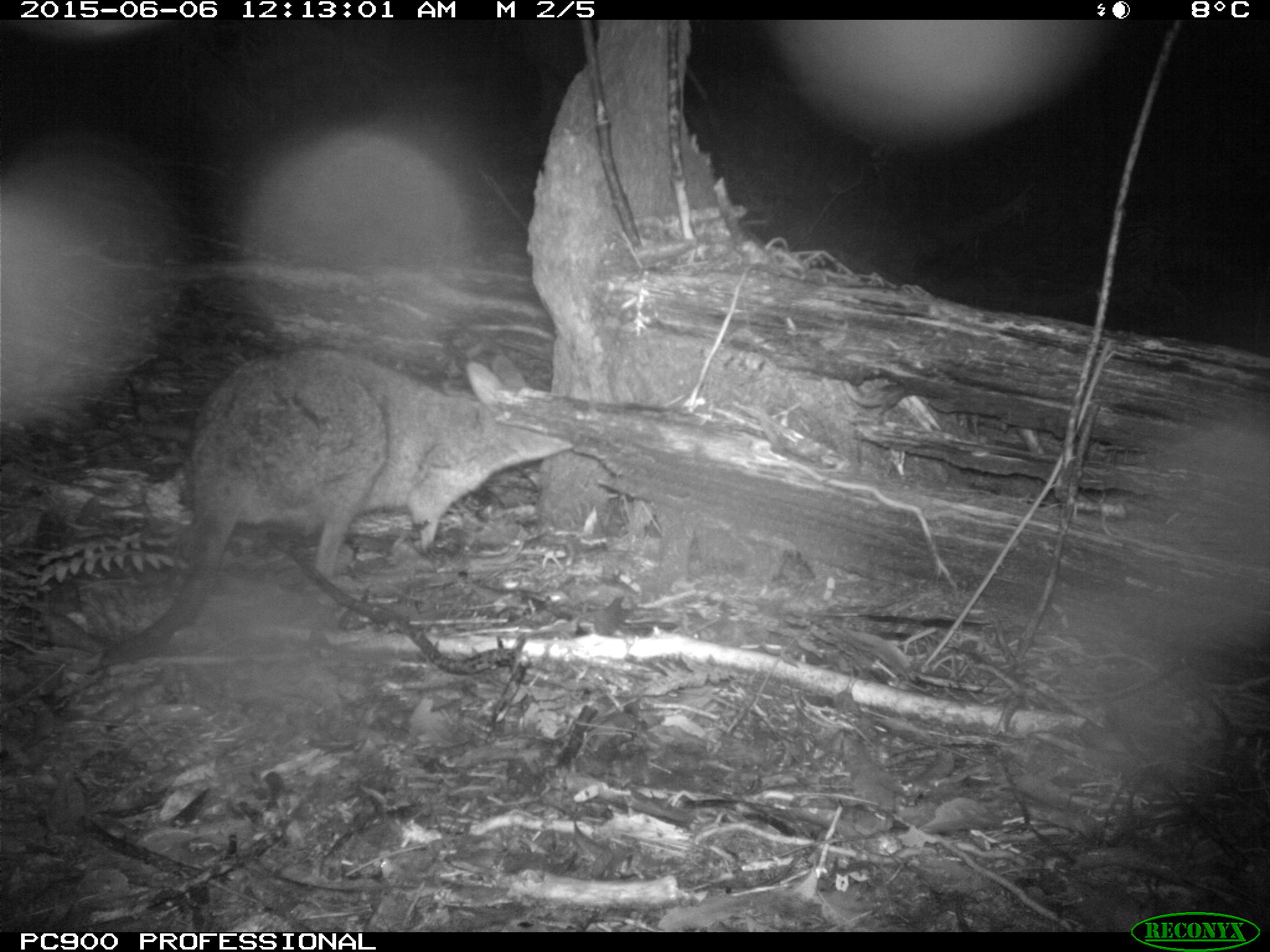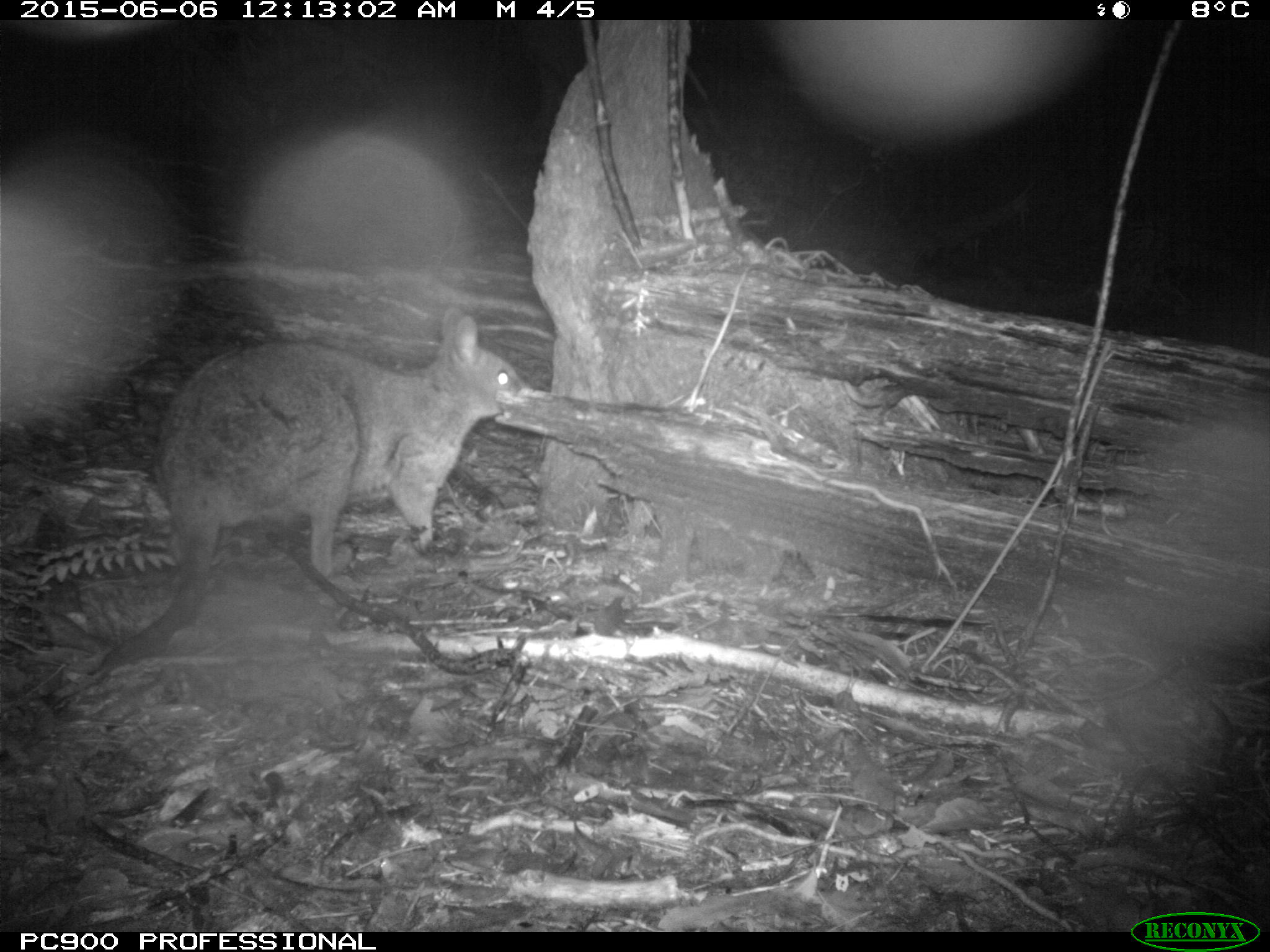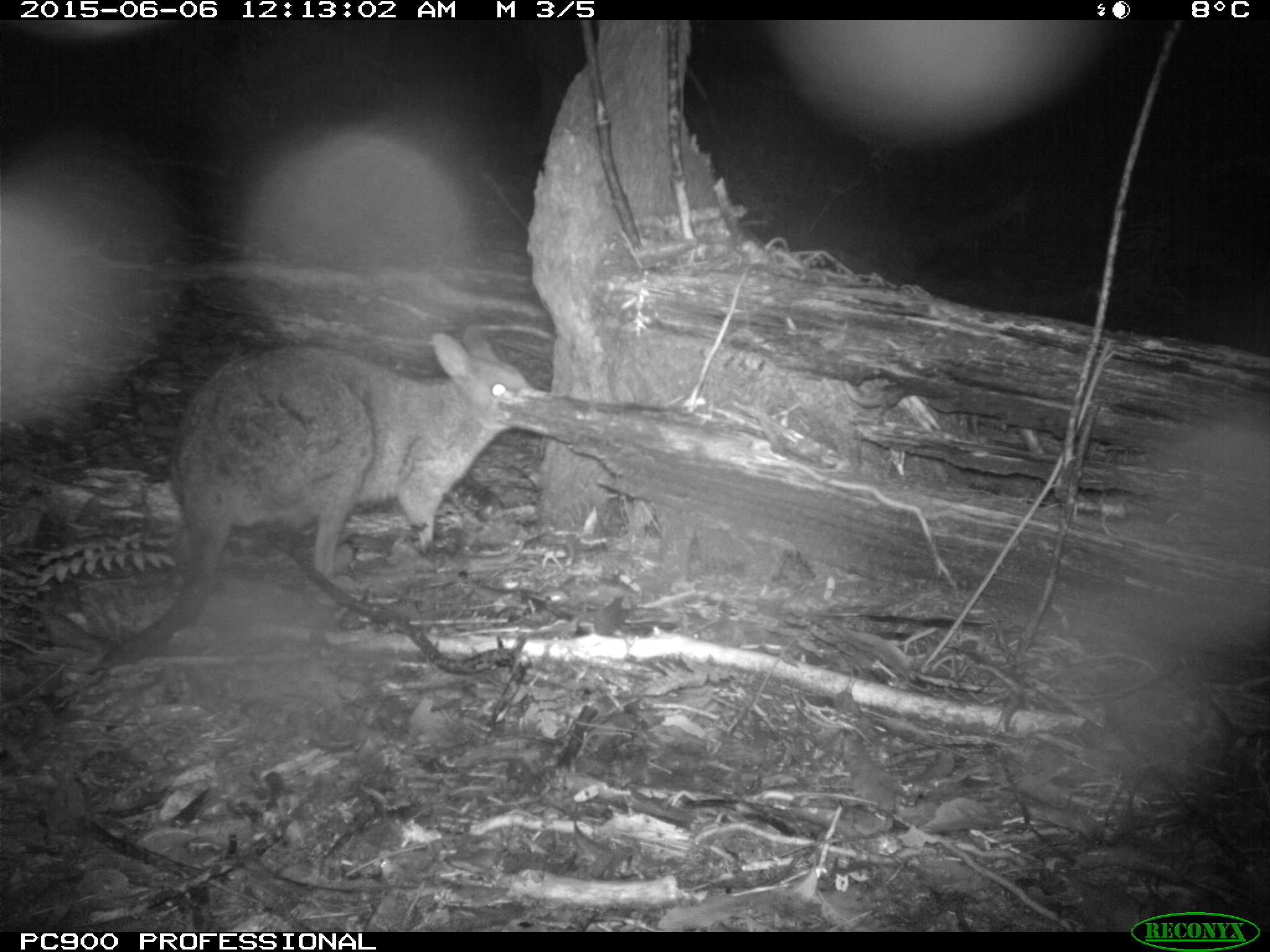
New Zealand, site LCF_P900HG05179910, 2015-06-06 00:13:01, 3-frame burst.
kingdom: Animalia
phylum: Chordata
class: Mammalia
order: Diprotodontia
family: Macropodidae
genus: Notamacropus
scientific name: Notamacropus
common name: wallaby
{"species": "wallaby (Notamacropus)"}